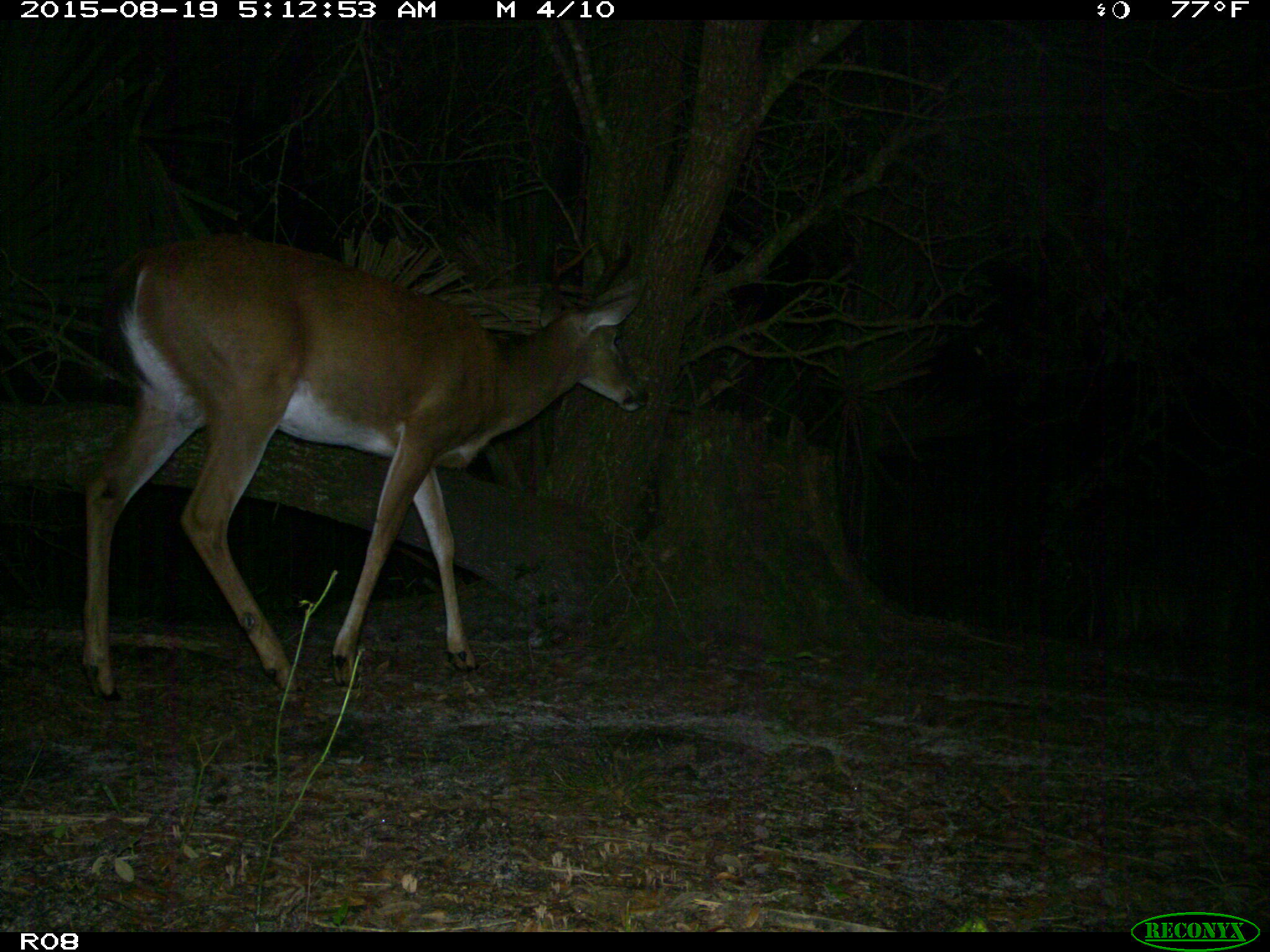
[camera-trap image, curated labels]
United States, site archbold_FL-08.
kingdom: Animalia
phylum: Chordata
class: Mammalia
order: Artiodactyla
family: Cervidae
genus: Odocoileus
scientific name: Odocoileus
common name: deer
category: unidentified deer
Unidentified deer (deer) (Odocoileus).